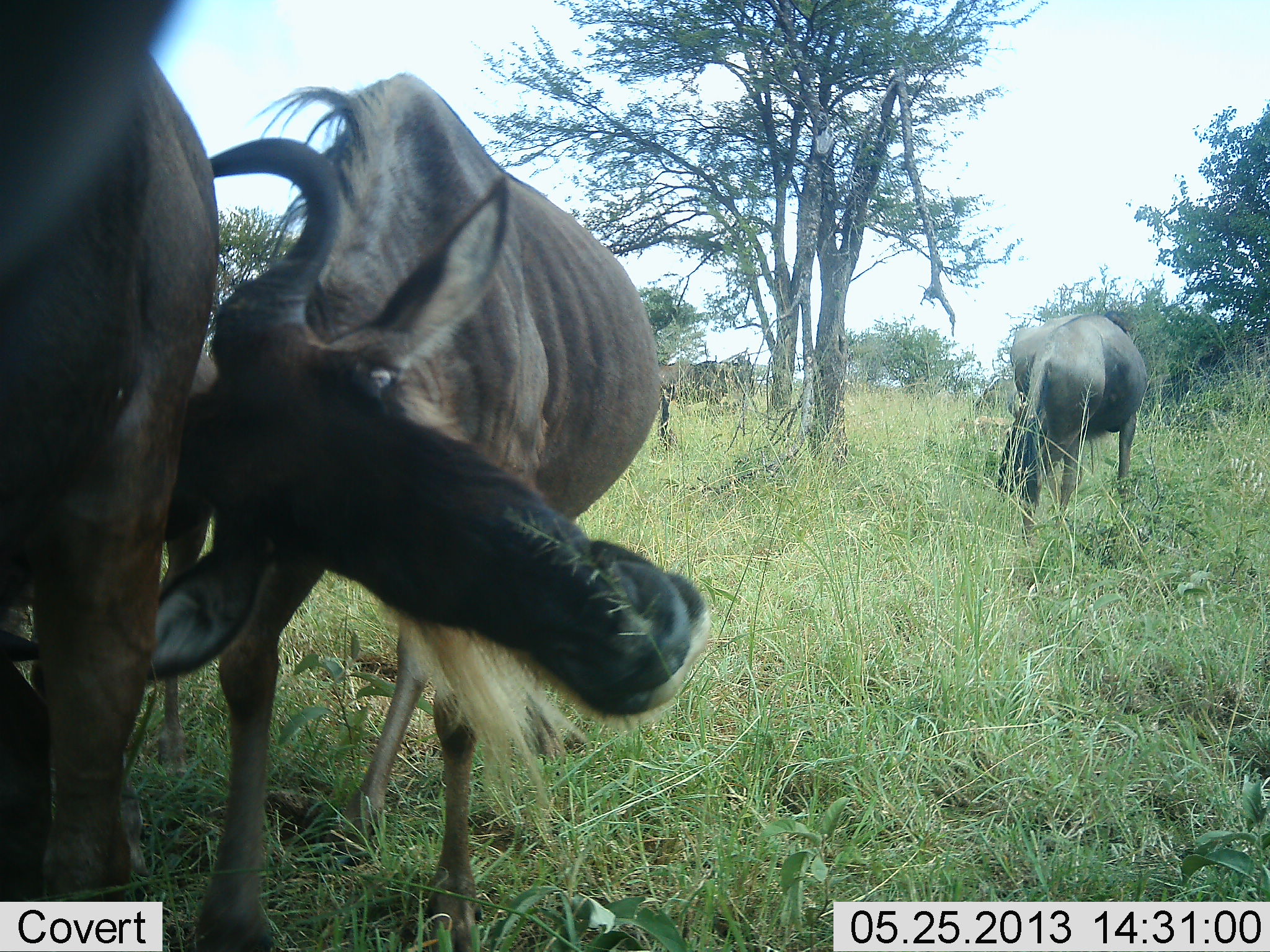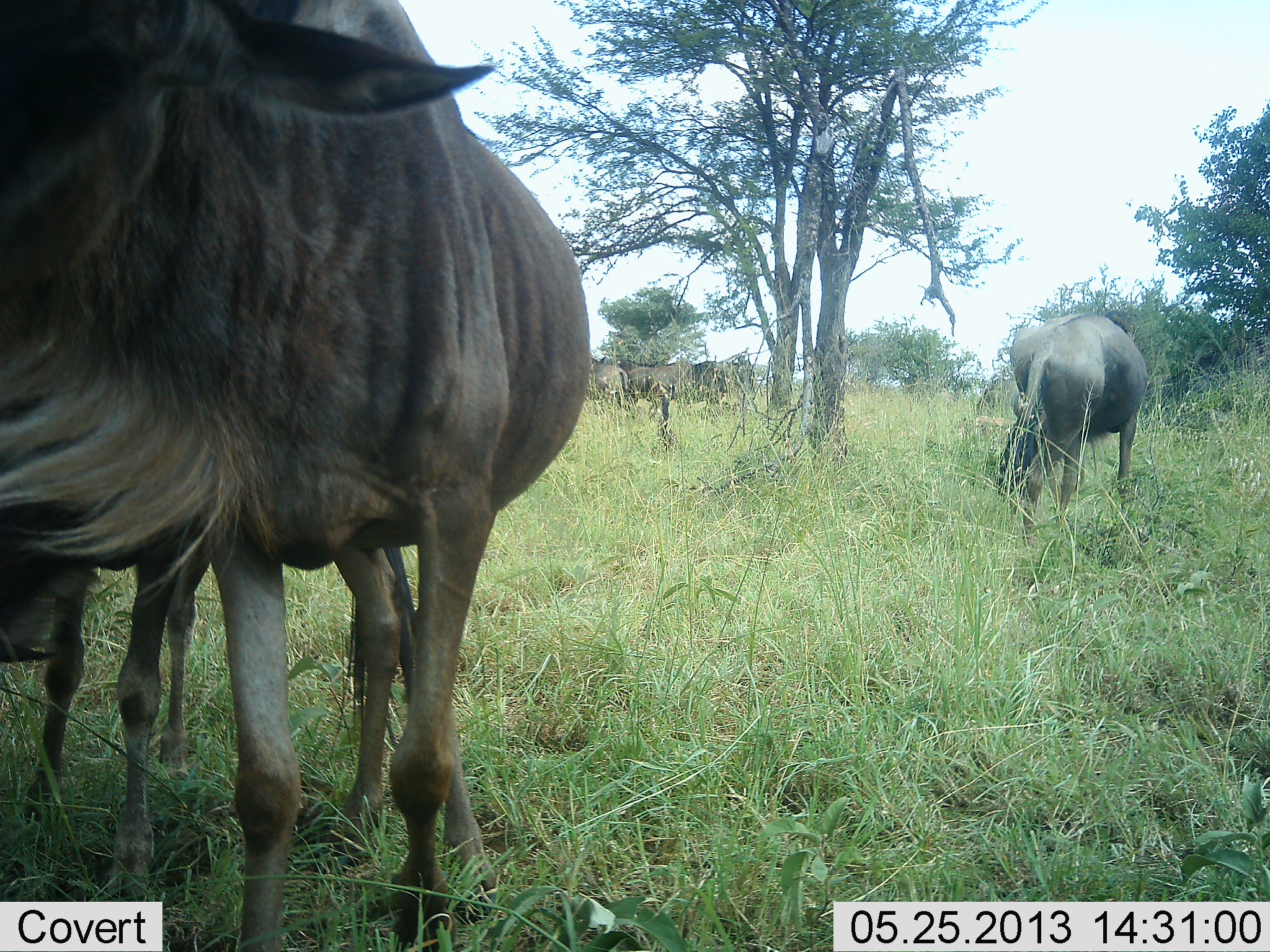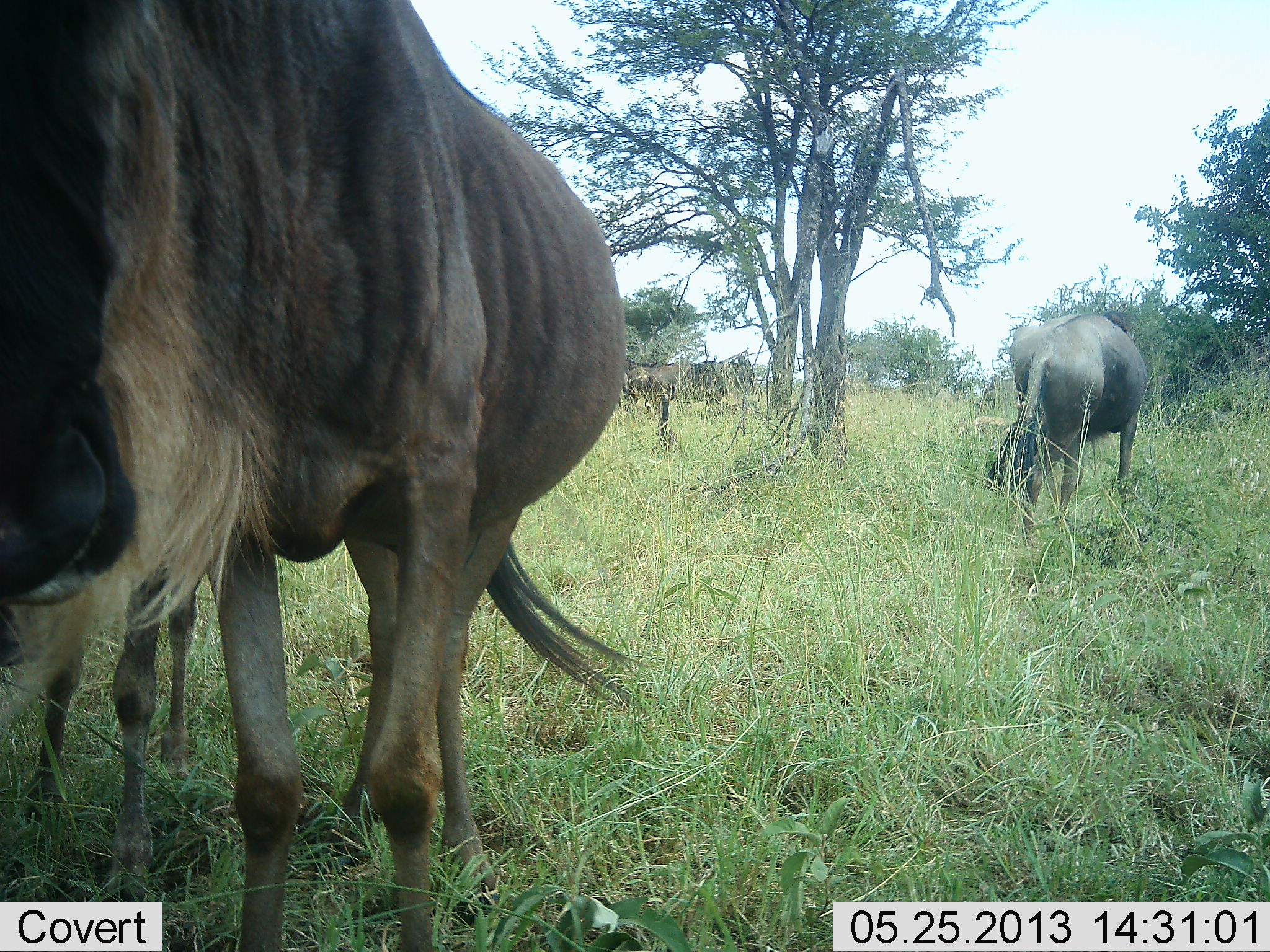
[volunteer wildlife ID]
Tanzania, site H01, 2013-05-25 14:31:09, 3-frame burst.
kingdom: Animalia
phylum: Chordata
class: Mammalia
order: Artiodactyla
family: Bovidae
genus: Connochaetes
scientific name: Connochaetes taurinus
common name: blue wildebeest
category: wildebeest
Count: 5.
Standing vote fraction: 72%.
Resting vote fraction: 12%.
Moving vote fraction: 12%.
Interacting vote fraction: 53%.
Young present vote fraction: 9%.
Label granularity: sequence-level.